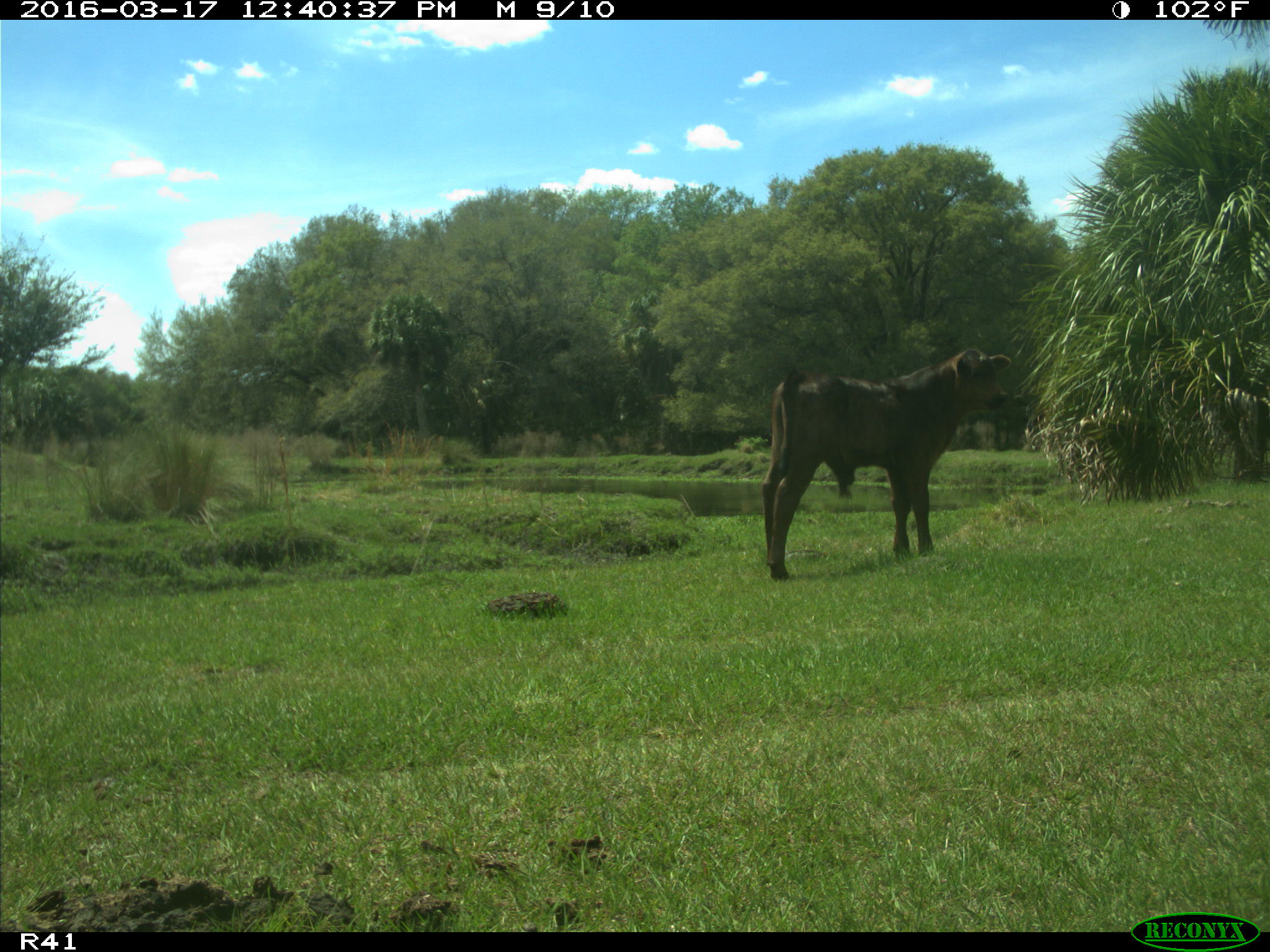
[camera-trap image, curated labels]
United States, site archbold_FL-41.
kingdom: Animalia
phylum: Chordata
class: Mammalia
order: Artiodactyla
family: Bovidae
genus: Bos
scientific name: Bos taurus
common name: domestic cow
Bos taurus (domestic cow).